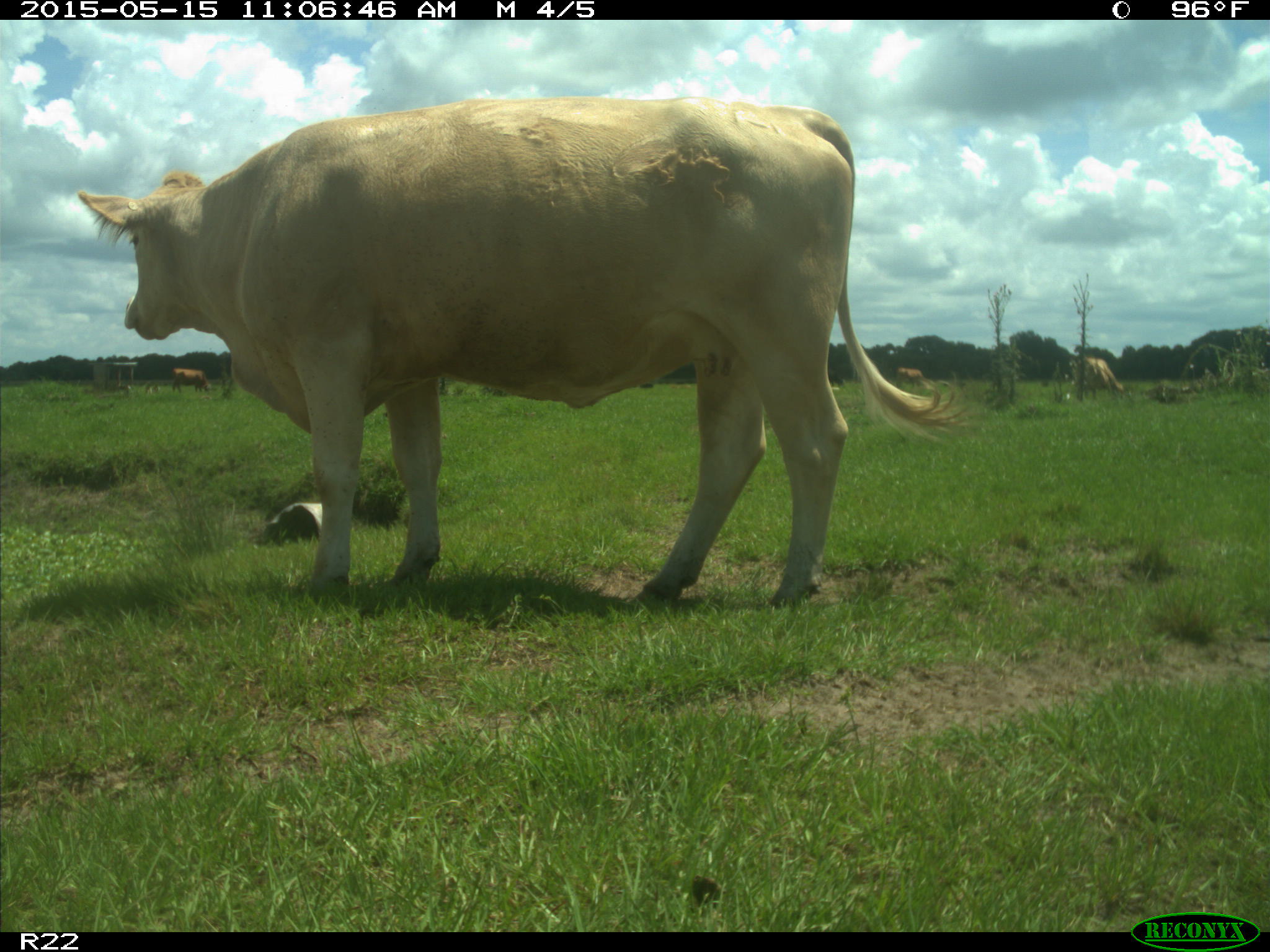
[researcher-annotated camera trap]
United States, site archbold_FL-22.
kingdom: Animalia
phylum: Chordata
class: Mammalia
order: Artiodactyla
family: Bovidae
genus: Bos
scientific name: Bos taurus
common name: domestic cow